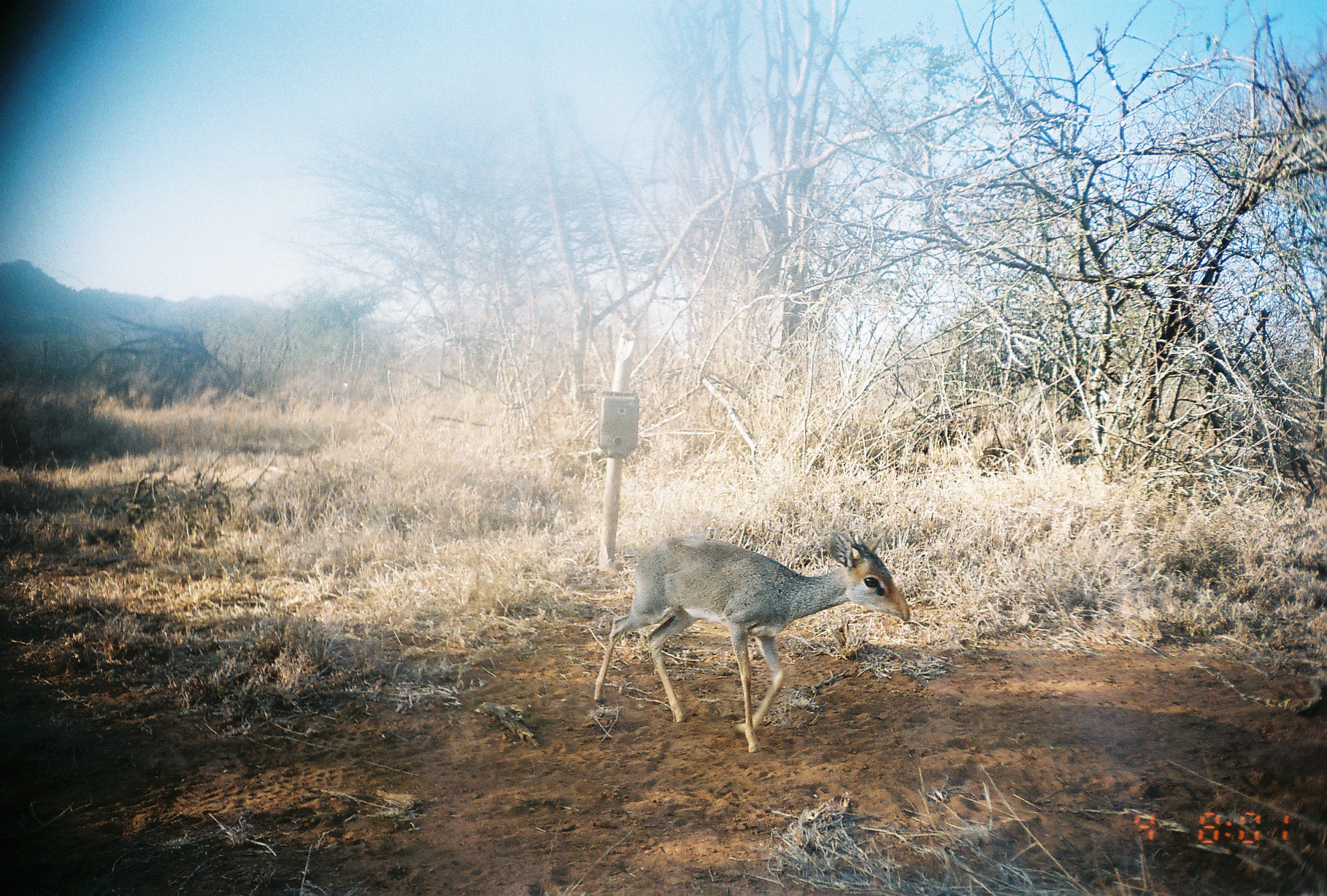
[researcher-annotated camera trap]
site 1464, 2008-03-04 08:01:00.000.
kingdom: Animalia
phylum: Chordata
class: Mammalia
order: Artiodactyla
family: Bovidae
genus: Madoqua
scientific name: Madoqua guentheri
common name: günther's dik-dik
Madoqua guentheri (günther's dik-dik), count 1.